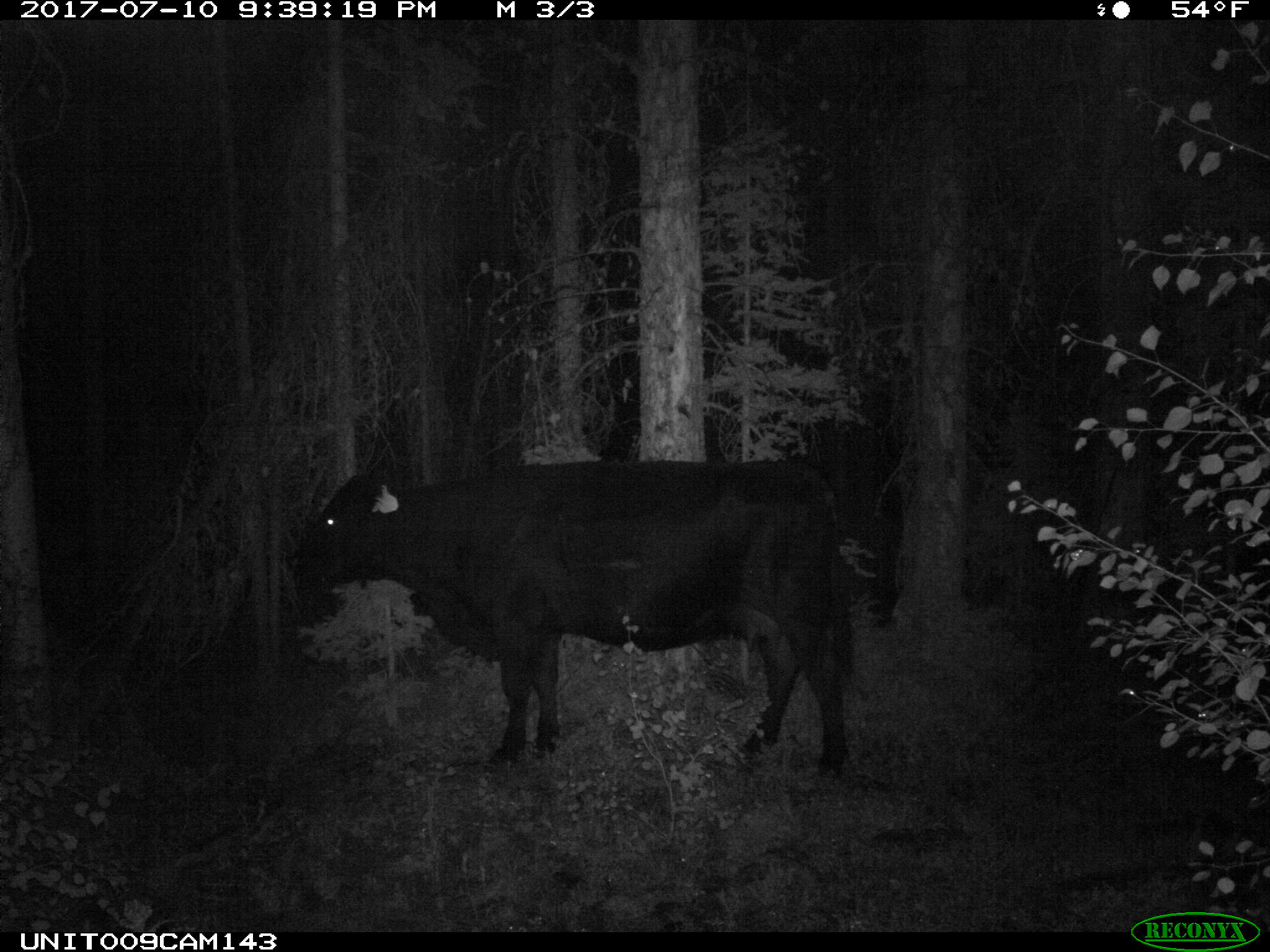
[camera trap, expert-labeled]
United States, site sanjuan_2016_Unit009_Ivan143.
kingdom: Animalia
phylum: Chordata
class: Mammalia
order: Artiodactyla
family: Bovidae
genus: Bos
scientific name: Bos taurus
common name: domestic cow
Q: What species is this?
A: Bos taurus (domestic cow).